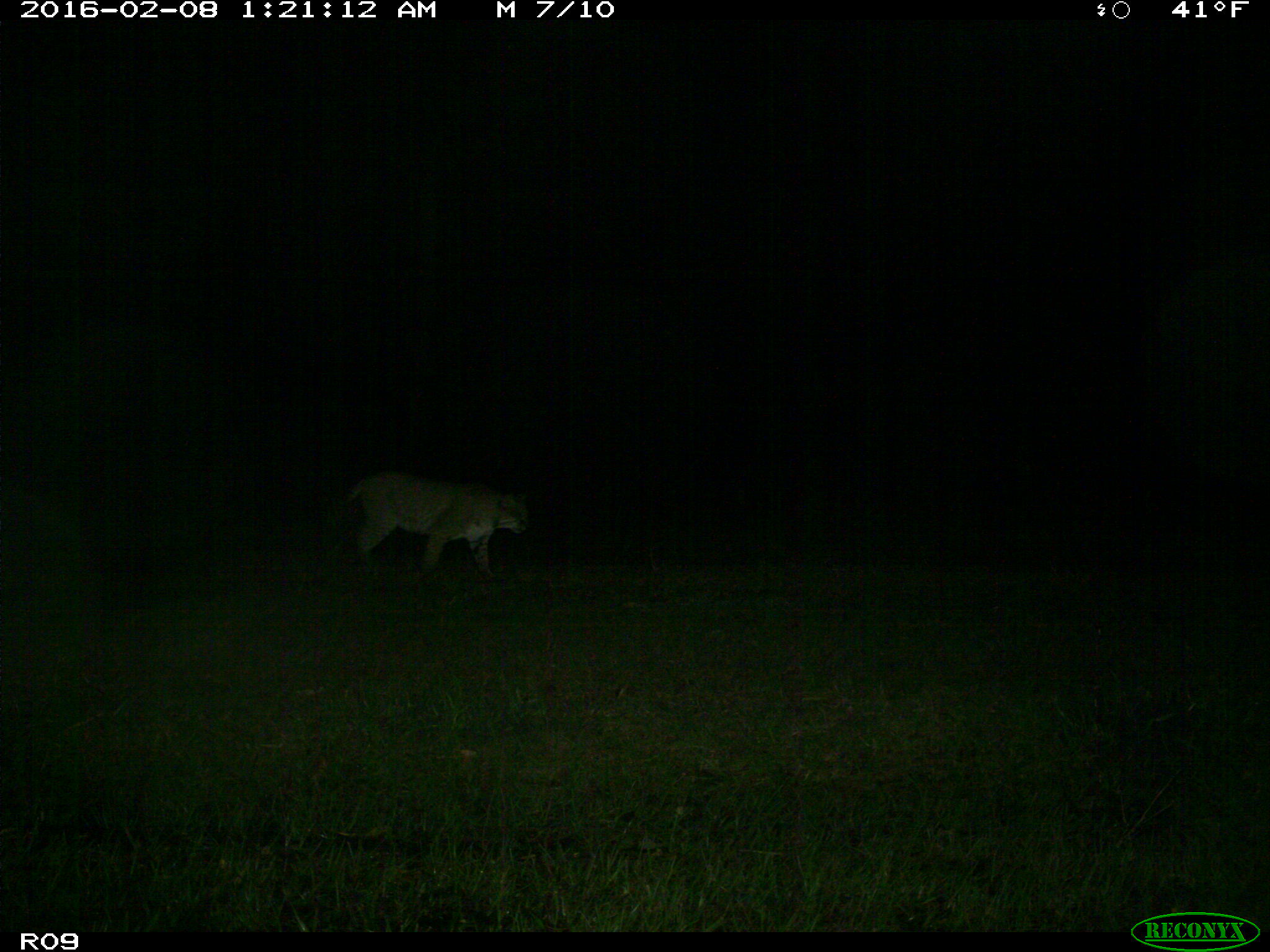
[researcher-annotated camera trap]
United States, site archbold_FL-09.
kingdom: Animalia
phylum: Chordata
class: Mammalia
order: Carnivora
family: Felidae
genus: Lynx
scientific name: Lynx rufus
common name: bobcat